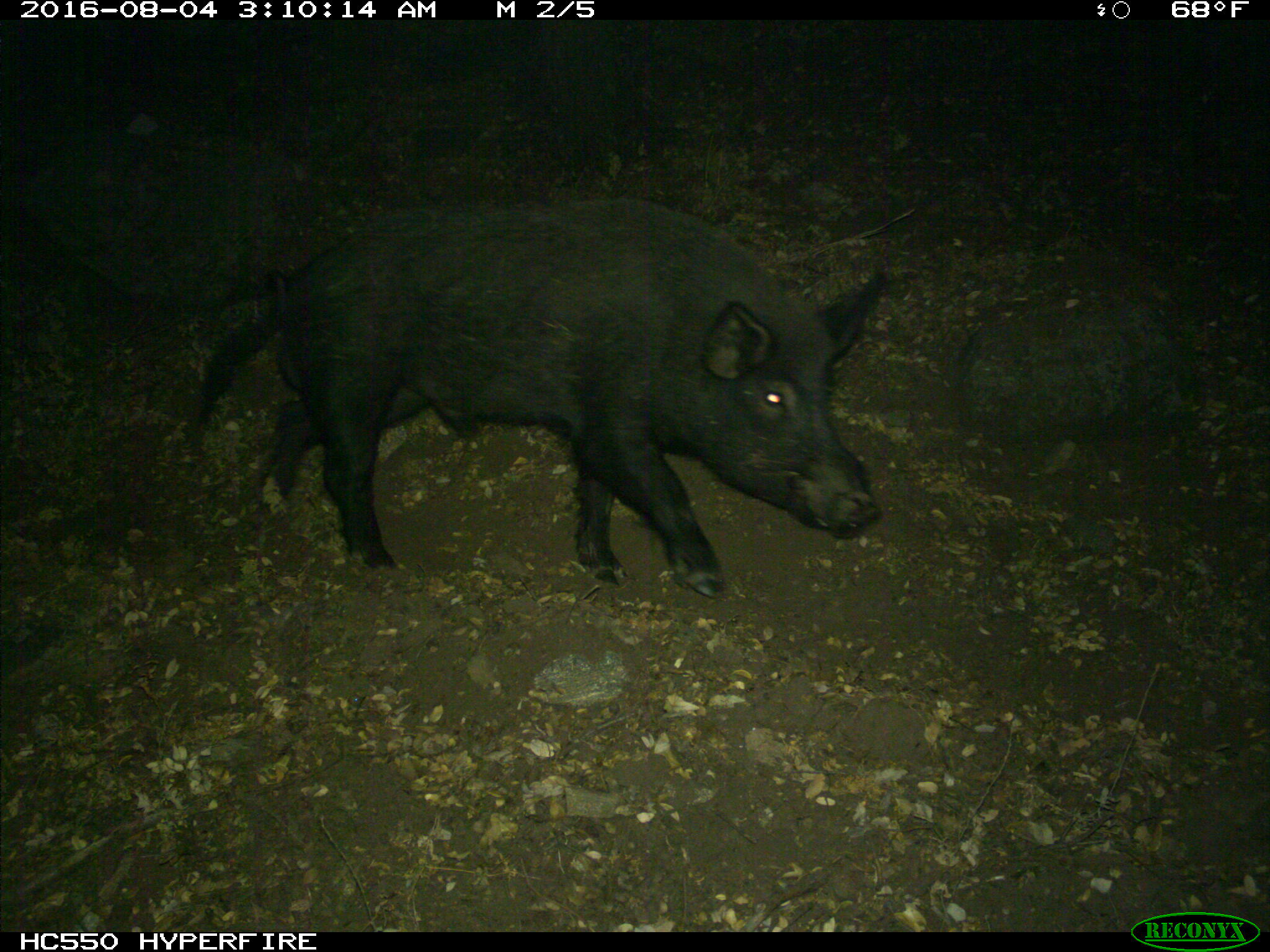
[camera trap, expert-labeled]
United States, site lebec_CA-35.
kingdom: Animalia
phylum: Chordata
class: Mammalia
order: Artiodactyla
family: Suidae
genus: Sus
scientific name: Sus scrofa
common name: wild boar